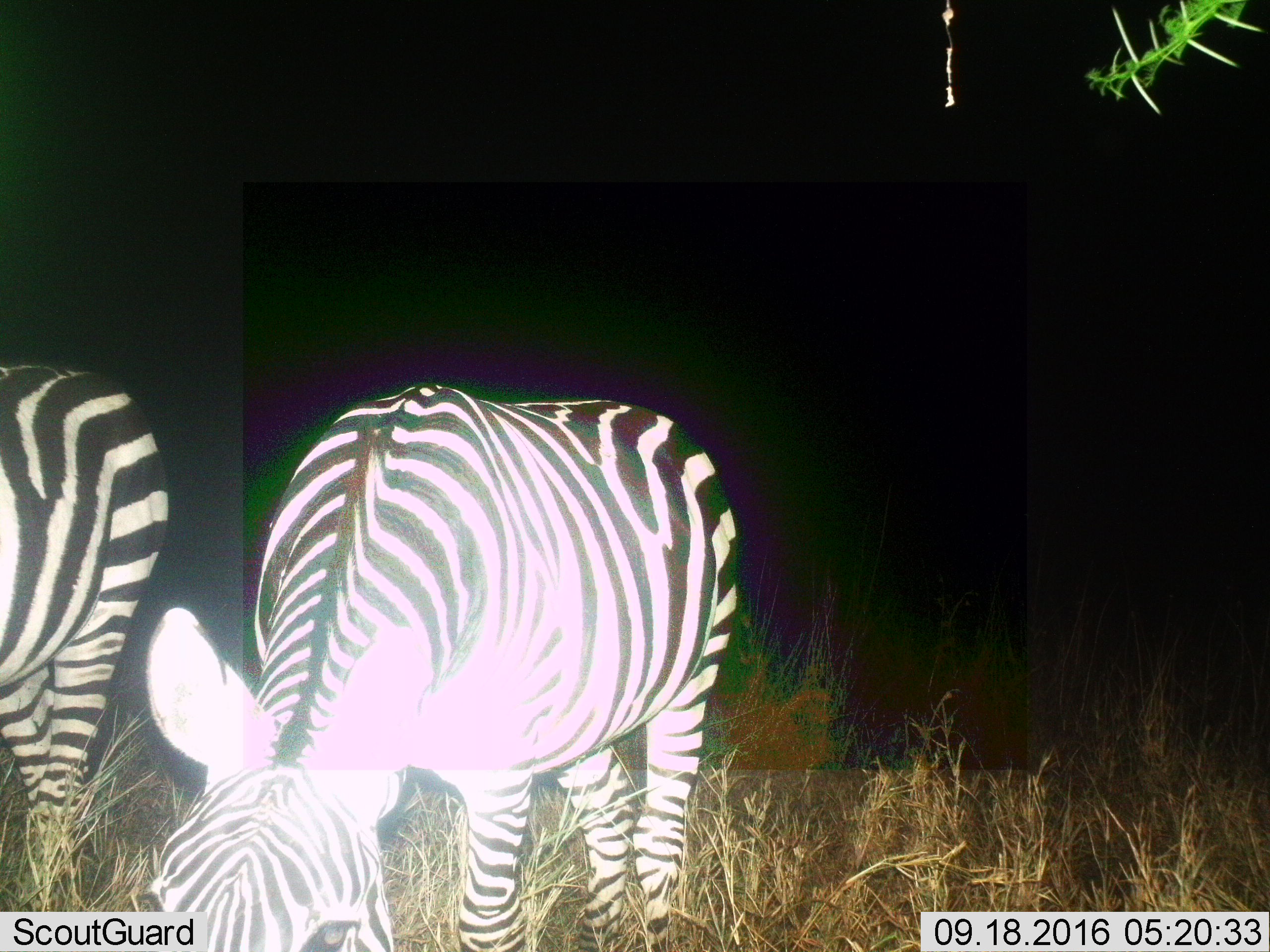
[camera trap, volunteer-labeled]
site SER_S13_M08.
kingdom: Animalia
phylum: Chordata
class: Mammalia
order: Perissodactyla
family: Equidae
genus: Equus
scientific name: Equus quagga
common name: plains zebra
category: zebraplains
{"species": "zebraplains (plains zebra) (Equus quagga)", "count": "2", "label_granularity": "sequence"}